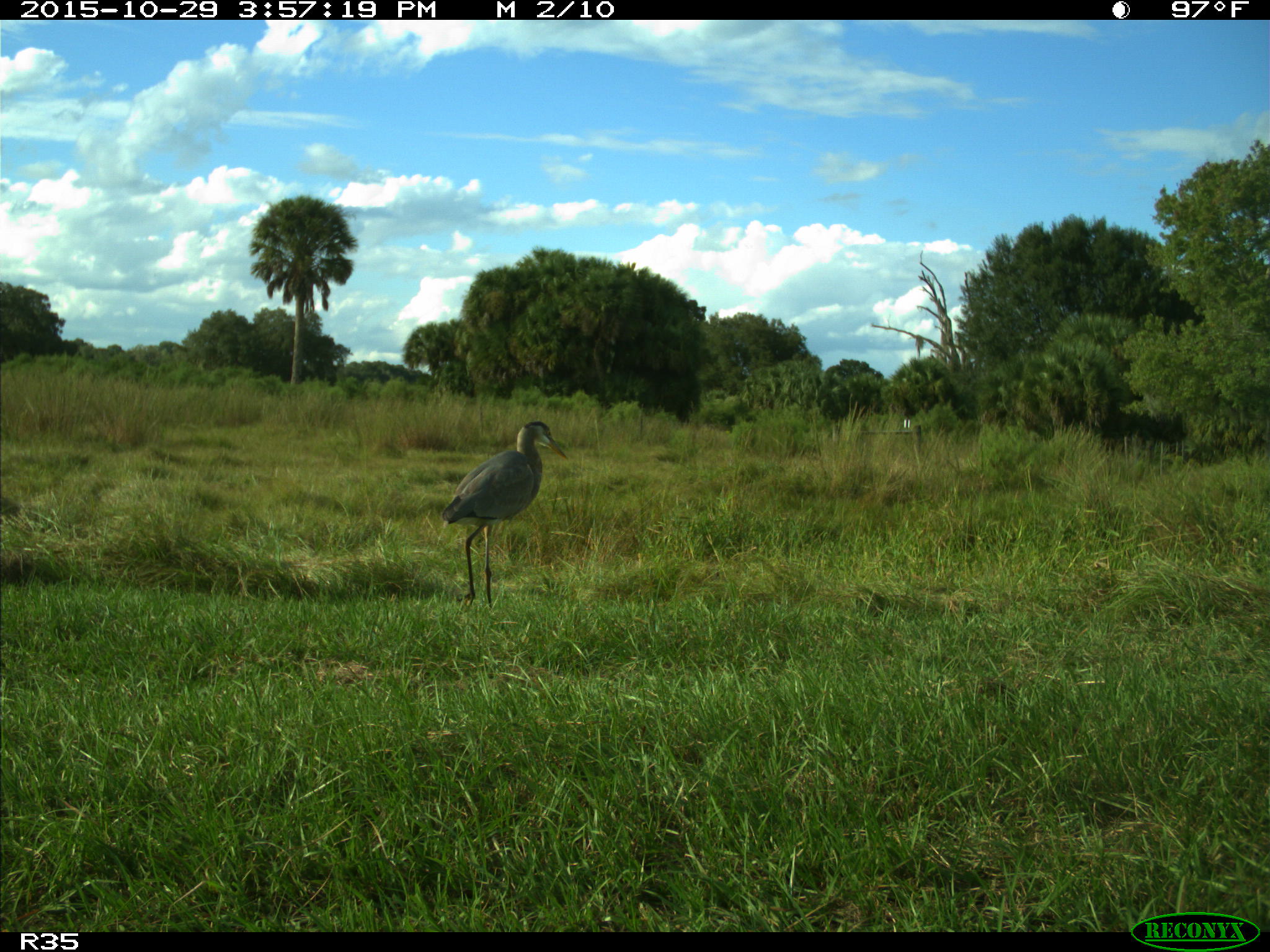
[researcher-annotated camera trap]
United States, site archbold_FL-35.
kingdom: Animalia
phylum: Chordata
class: Aves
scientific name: Aves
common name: birds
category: unidentified bird